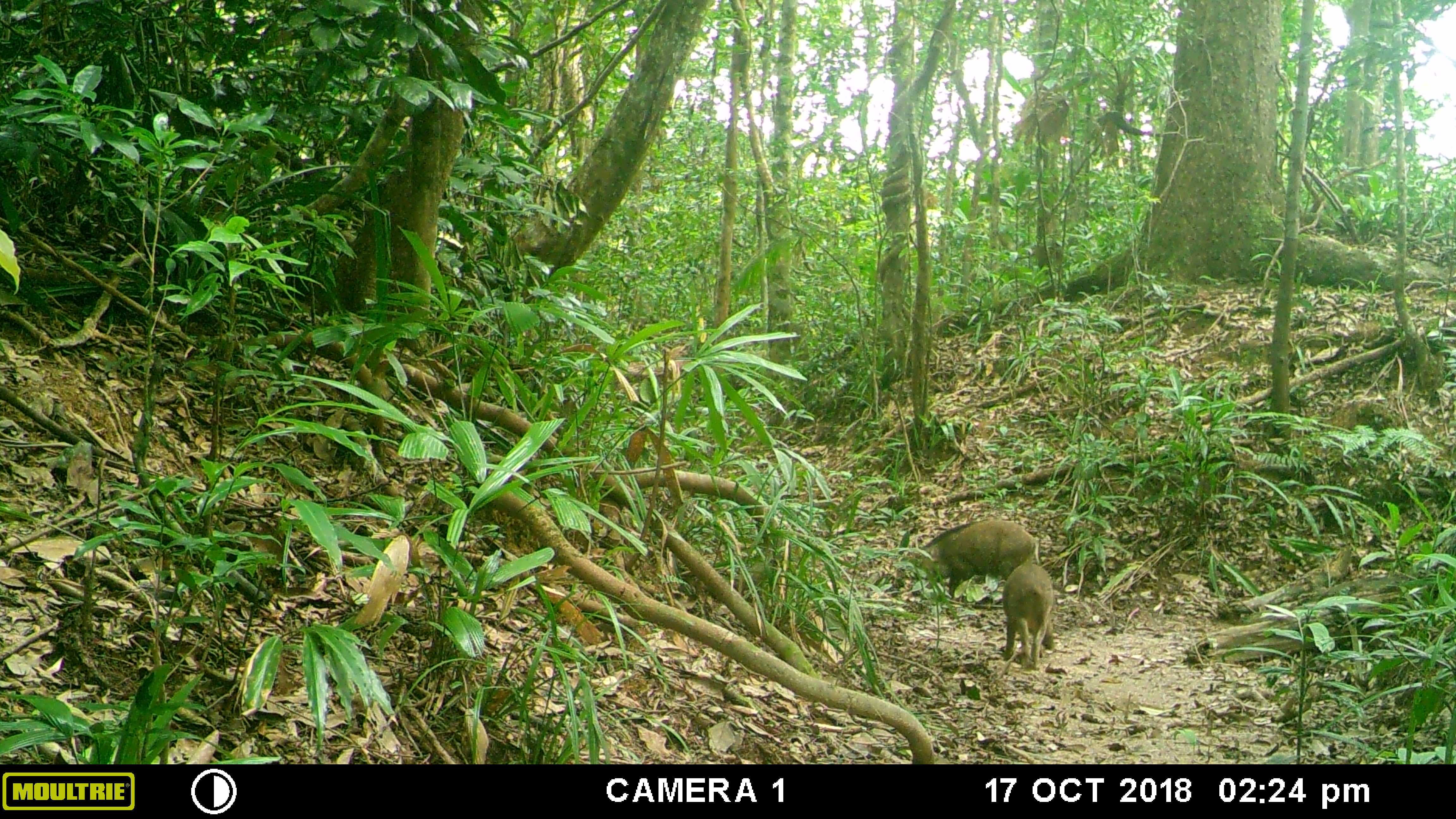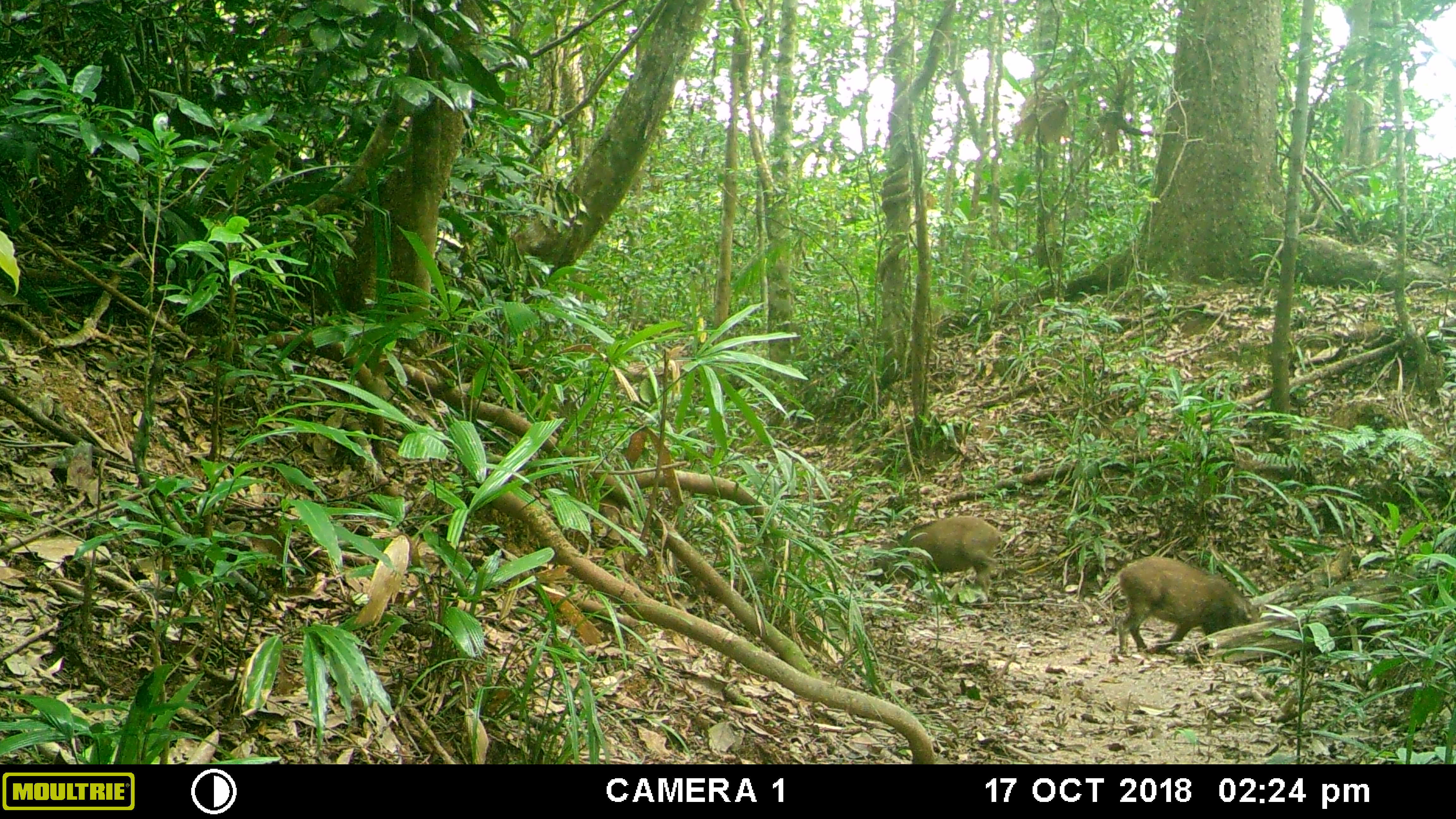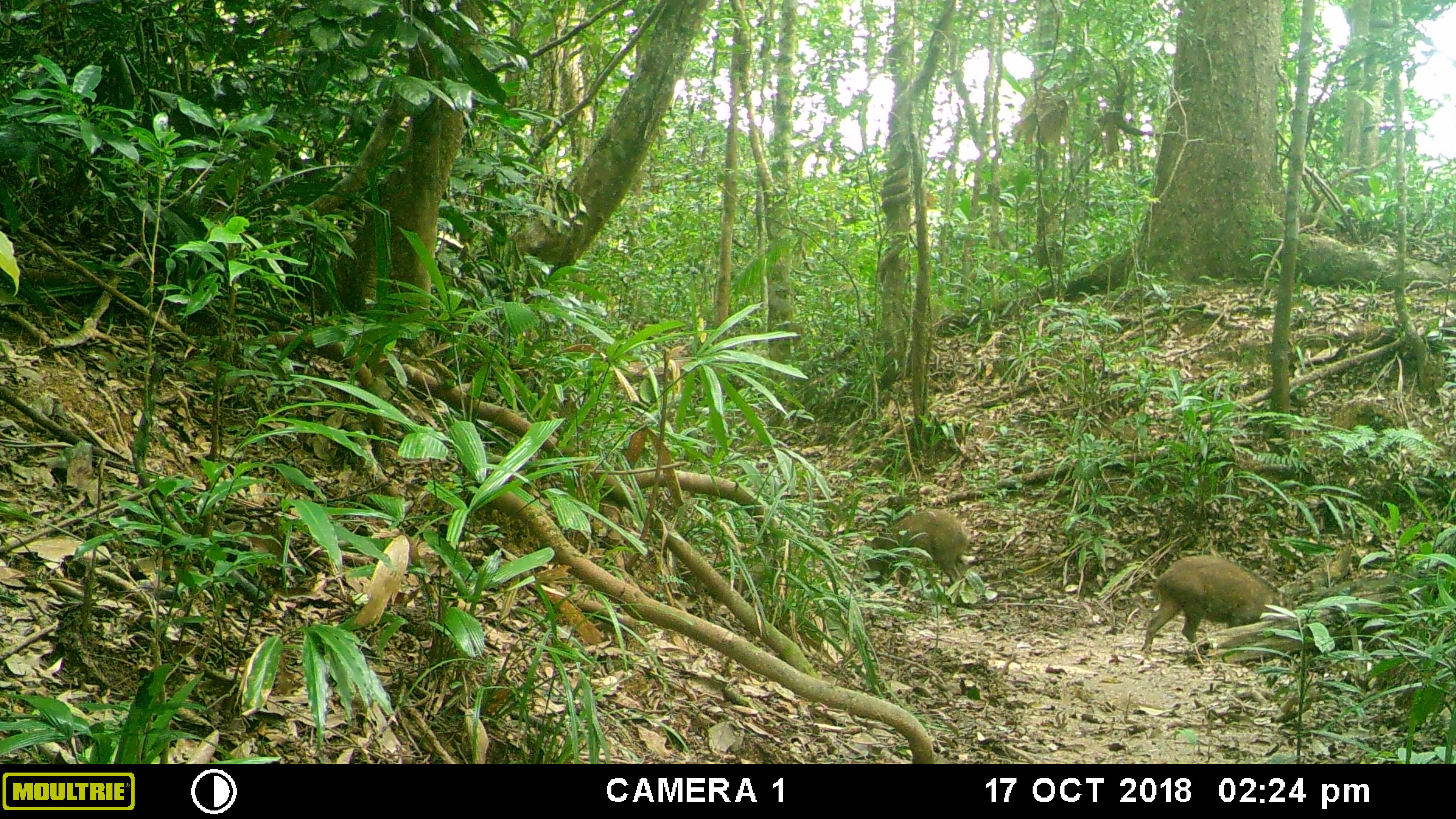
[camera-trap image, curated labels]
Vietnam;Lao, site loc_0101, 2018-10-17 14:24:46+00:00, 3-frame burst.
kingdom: Animalia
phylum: Chordata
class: Mammalia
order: Artiodactyla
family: Suidae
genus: Sus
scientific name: Sus scrofa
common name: eurasian wild pig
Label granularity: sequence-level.